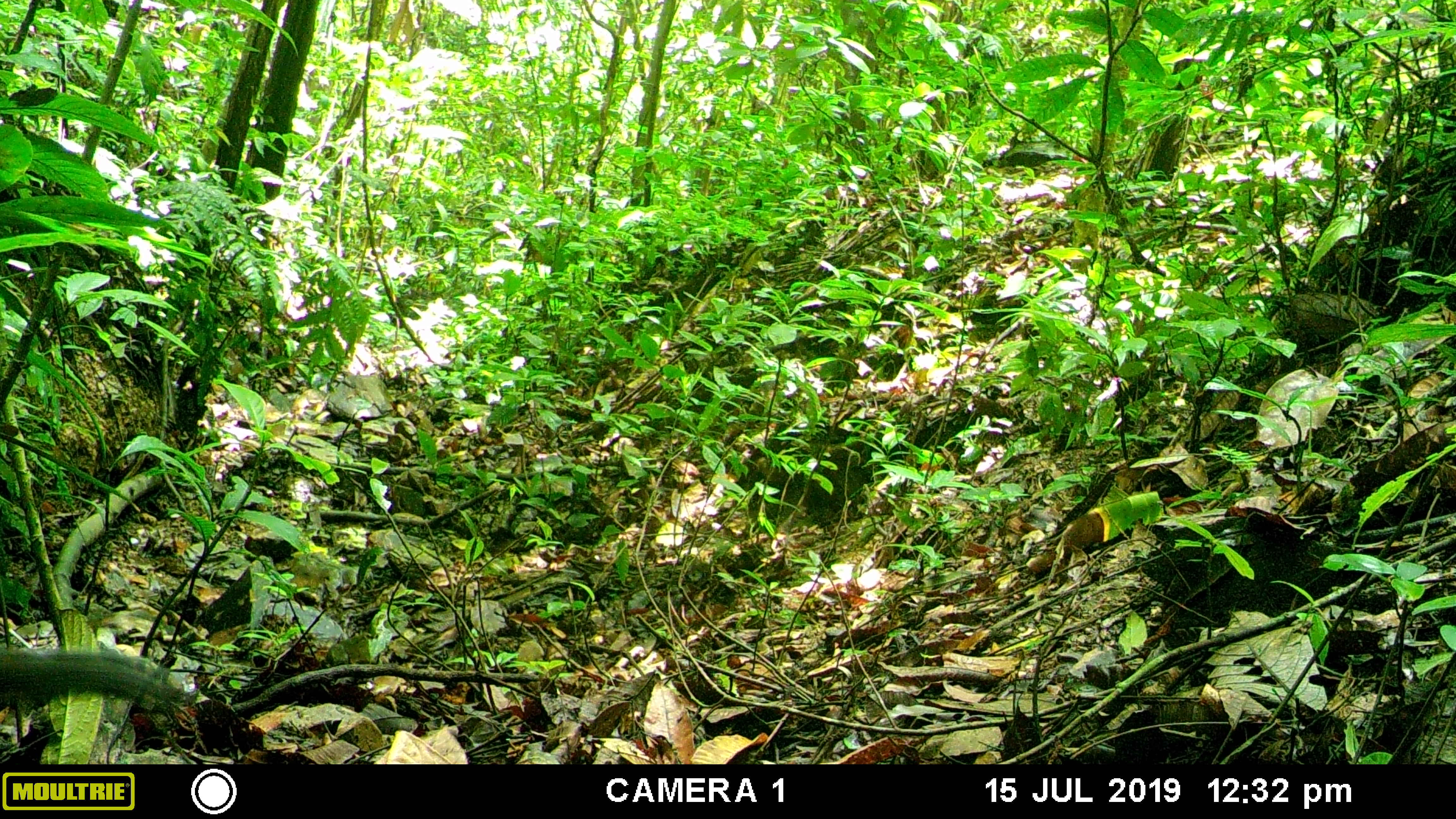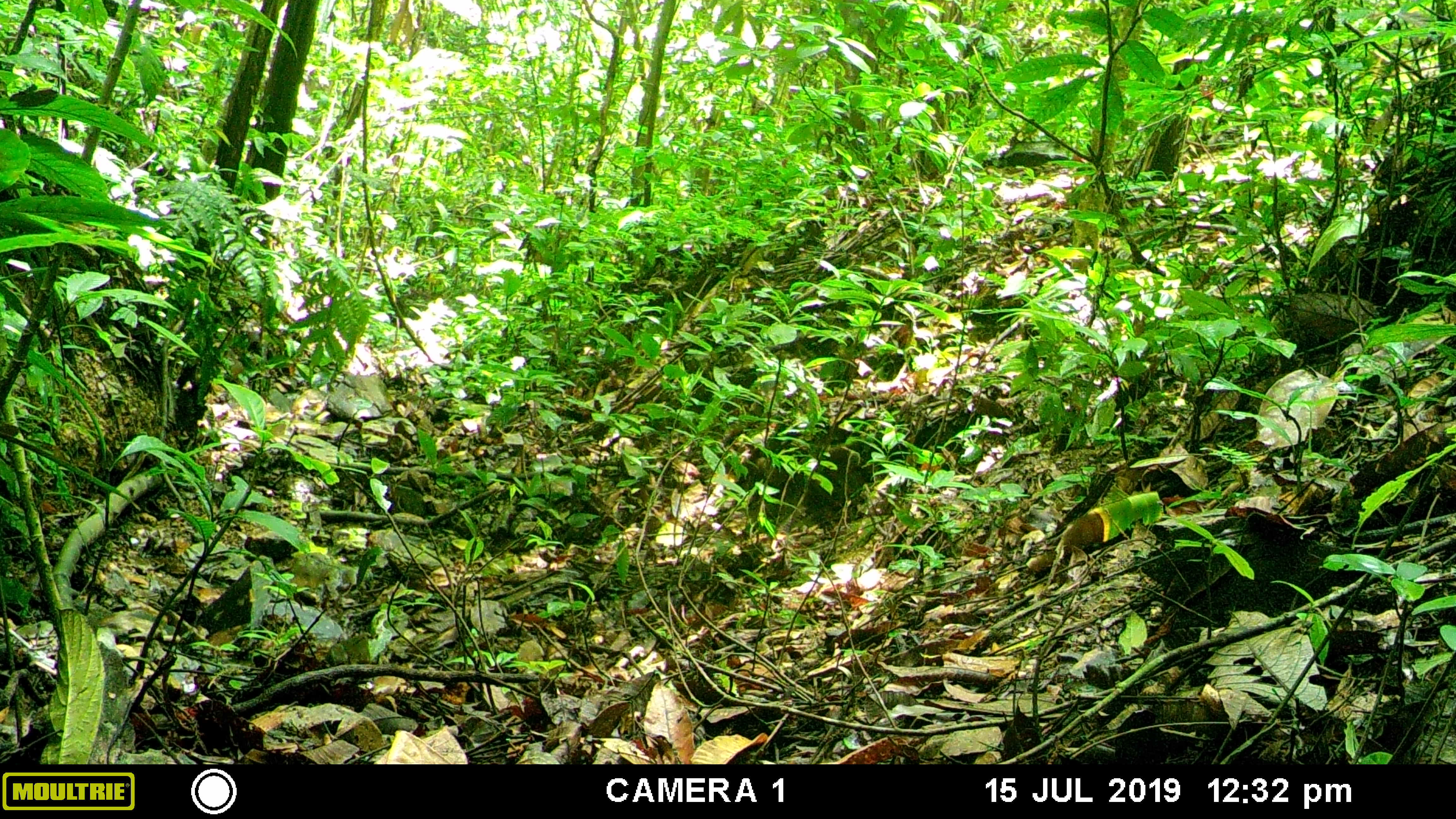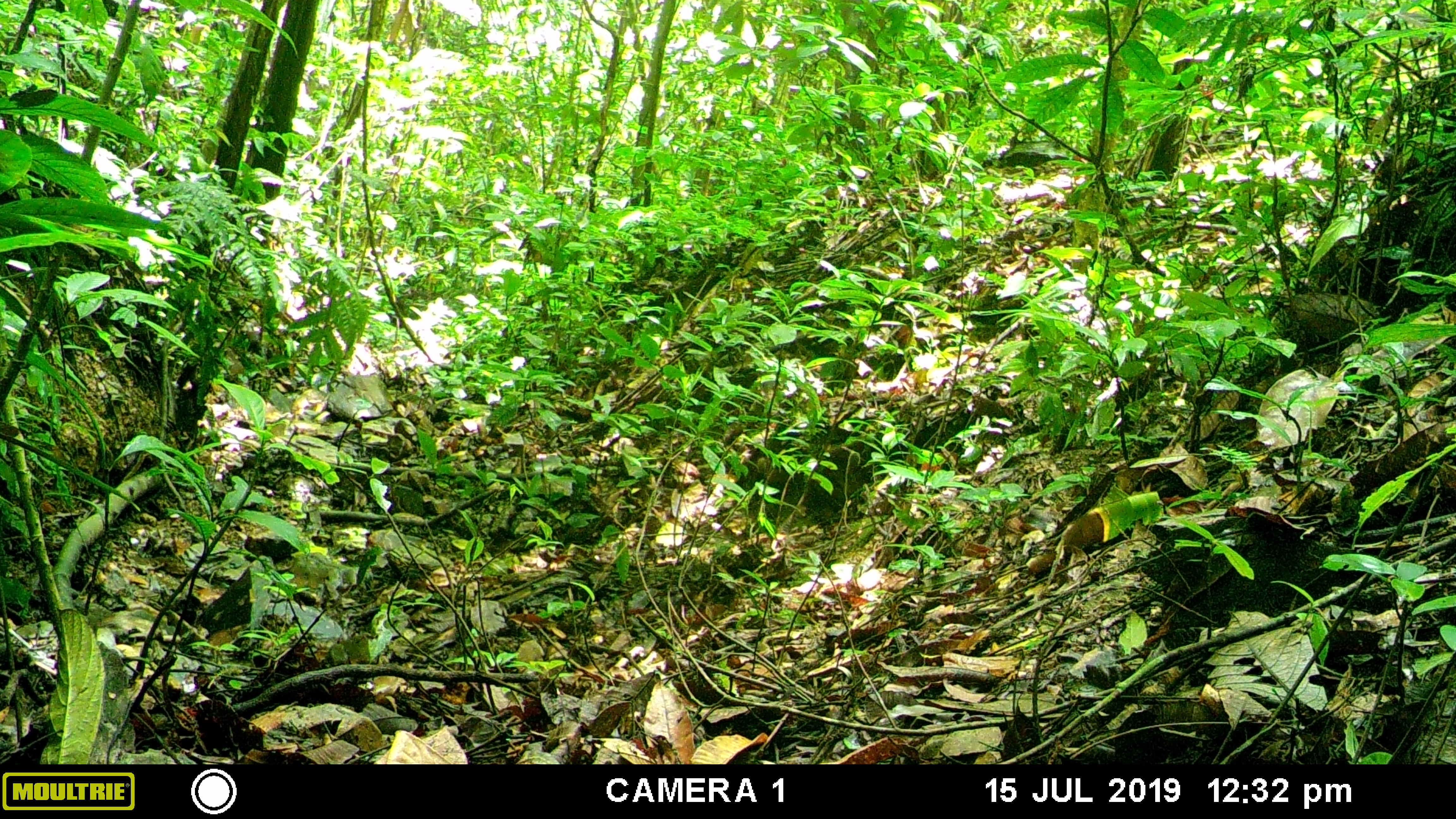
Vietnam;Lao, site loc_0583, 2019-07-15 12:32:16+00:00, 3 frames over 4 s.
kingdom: Animalia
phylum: Chordata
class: Mammalia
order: Rodentia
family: Sciuridae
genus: Dremomys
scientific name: Dremomys rufigenis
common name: red-cheeked squirrel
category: red cheeked squirrel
Red cheeked squirrel (red-cheeked squirrel) (Dremomys rufigenis). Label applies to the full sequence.